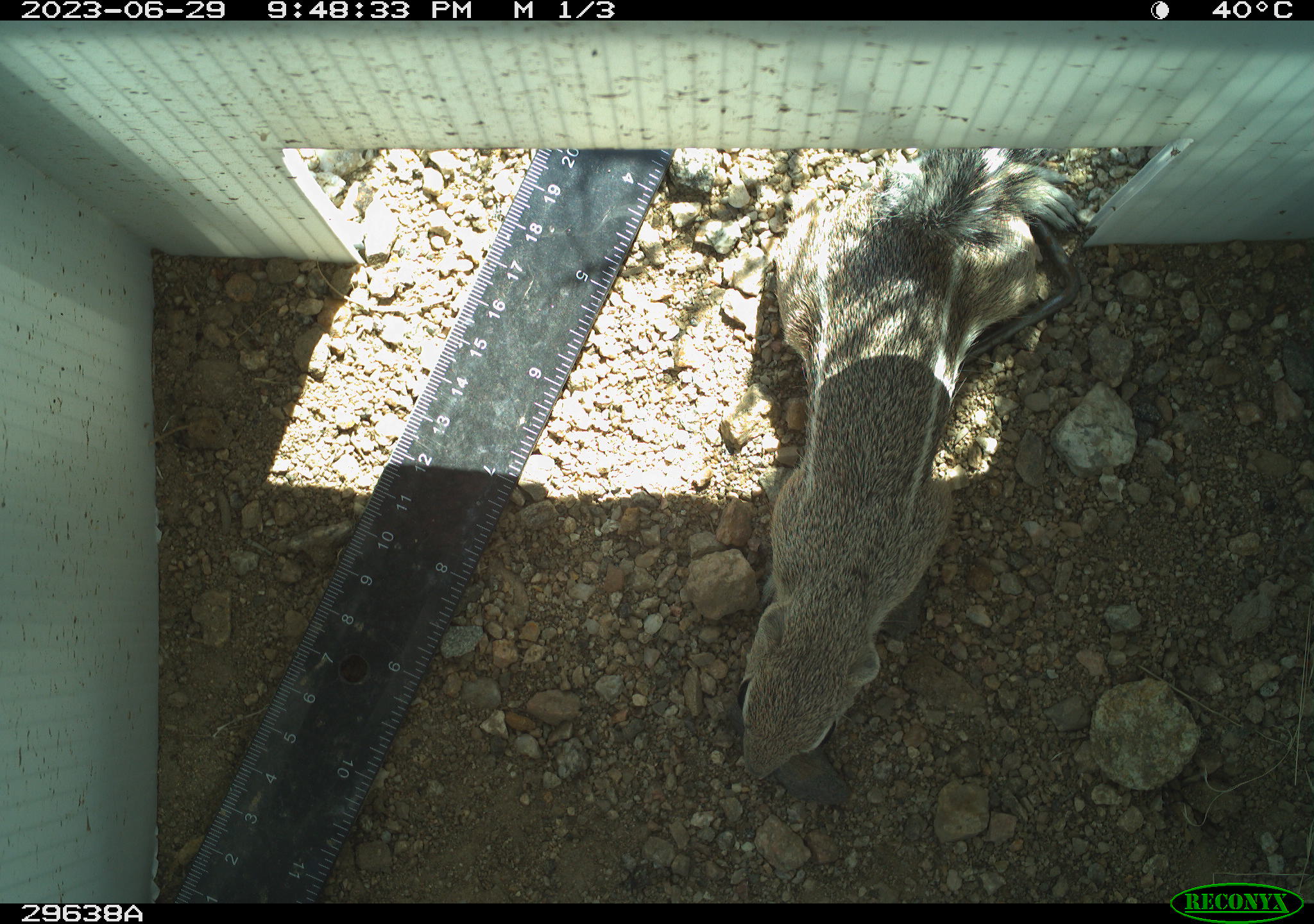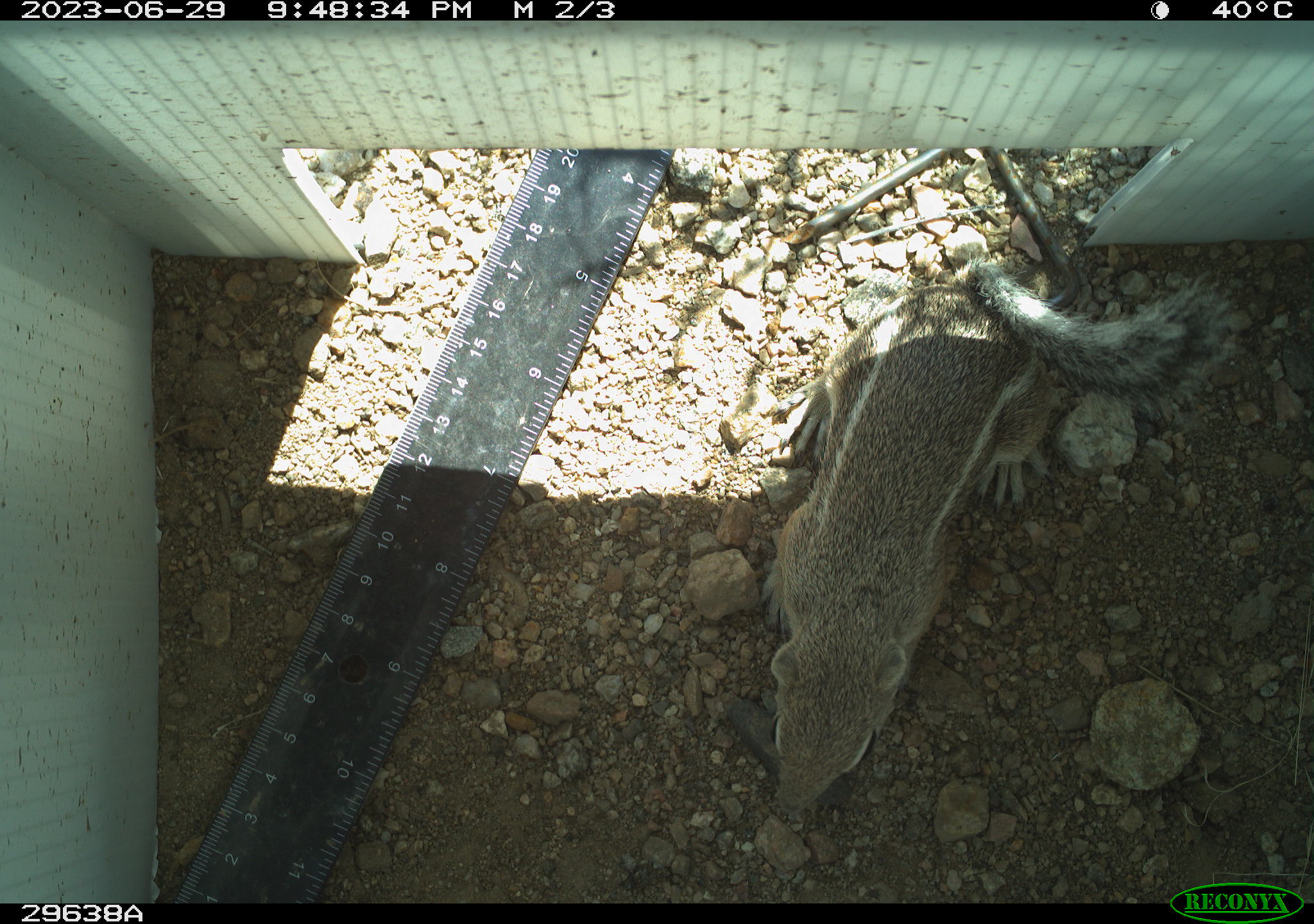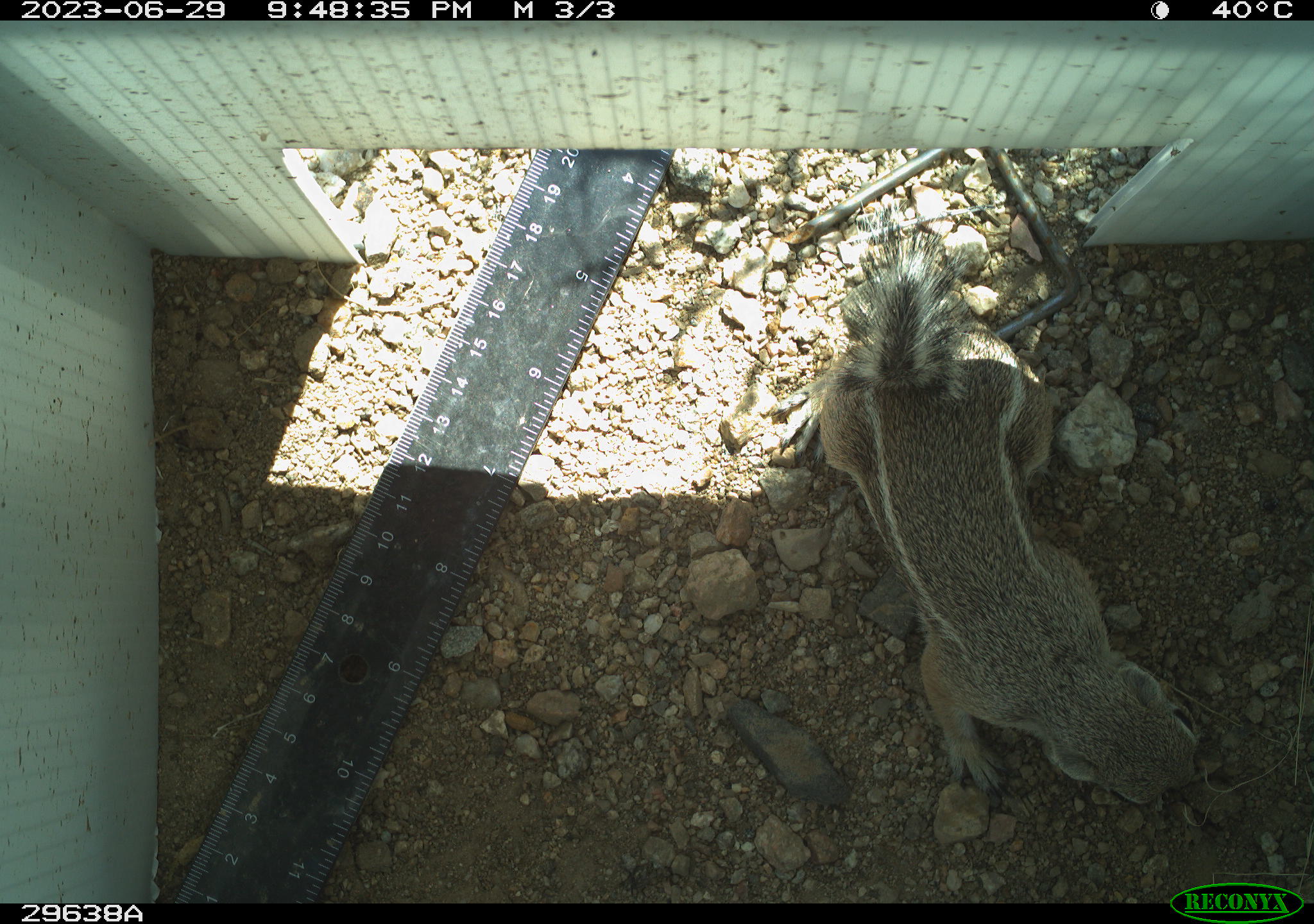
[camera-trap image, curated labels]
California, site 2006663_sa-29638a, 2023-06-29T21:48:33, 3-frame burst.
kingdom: Animalia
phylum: Chordata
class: Mammalia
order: Rodentia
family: Sciuridae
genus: Ammospermophilus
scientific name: Ammospermophilus leucurus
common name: white-tailed antelope squirrel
White-tailed antelope squirrel (Ammospermophilus leucurus).